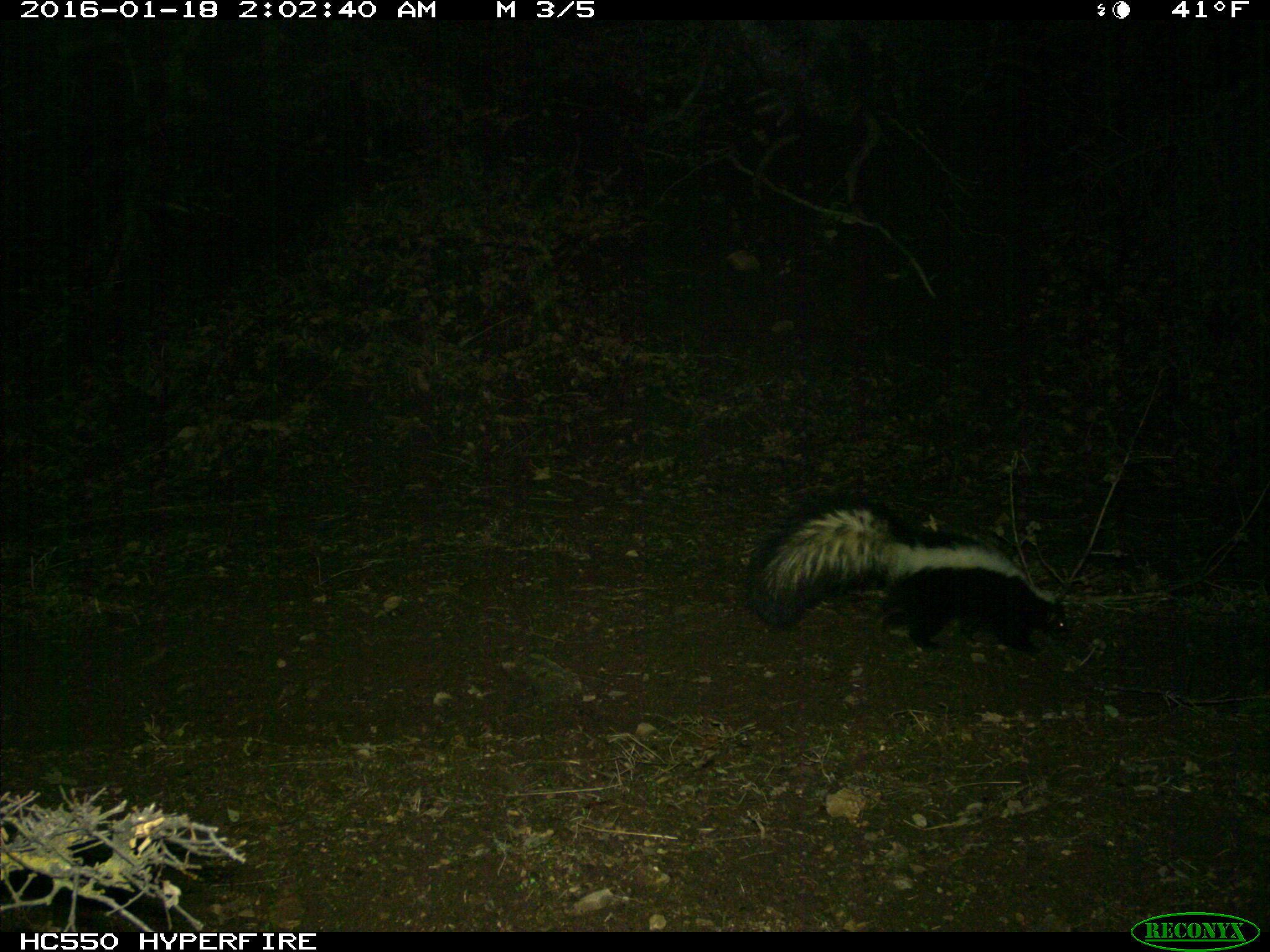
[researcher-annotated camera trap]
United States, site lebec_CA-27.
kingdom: Animalia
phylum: Chordata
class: Mammalia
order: Carnivora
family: Mephitidae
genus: Mephitis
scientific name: Mephitis mephitis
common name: striped skunk